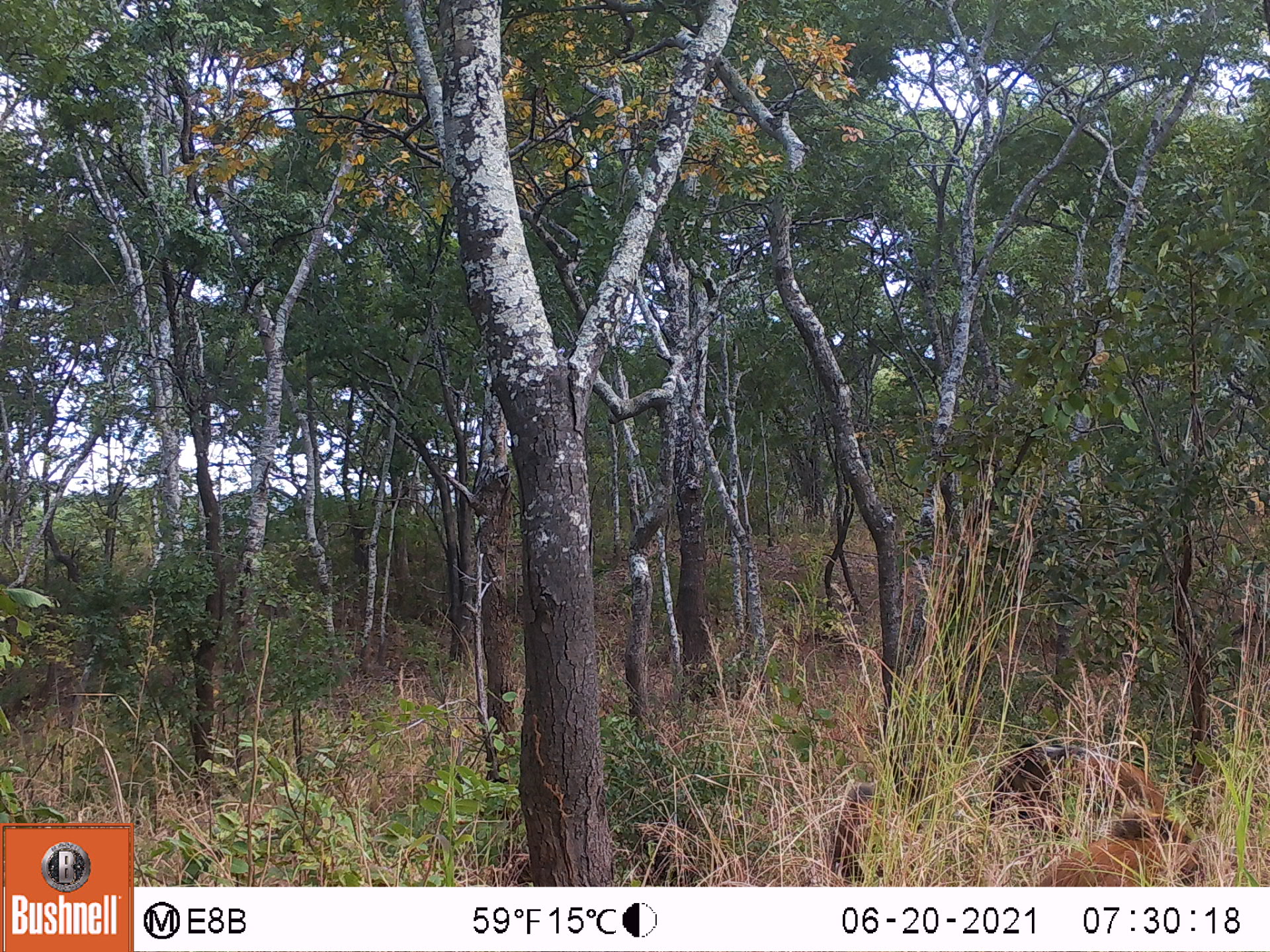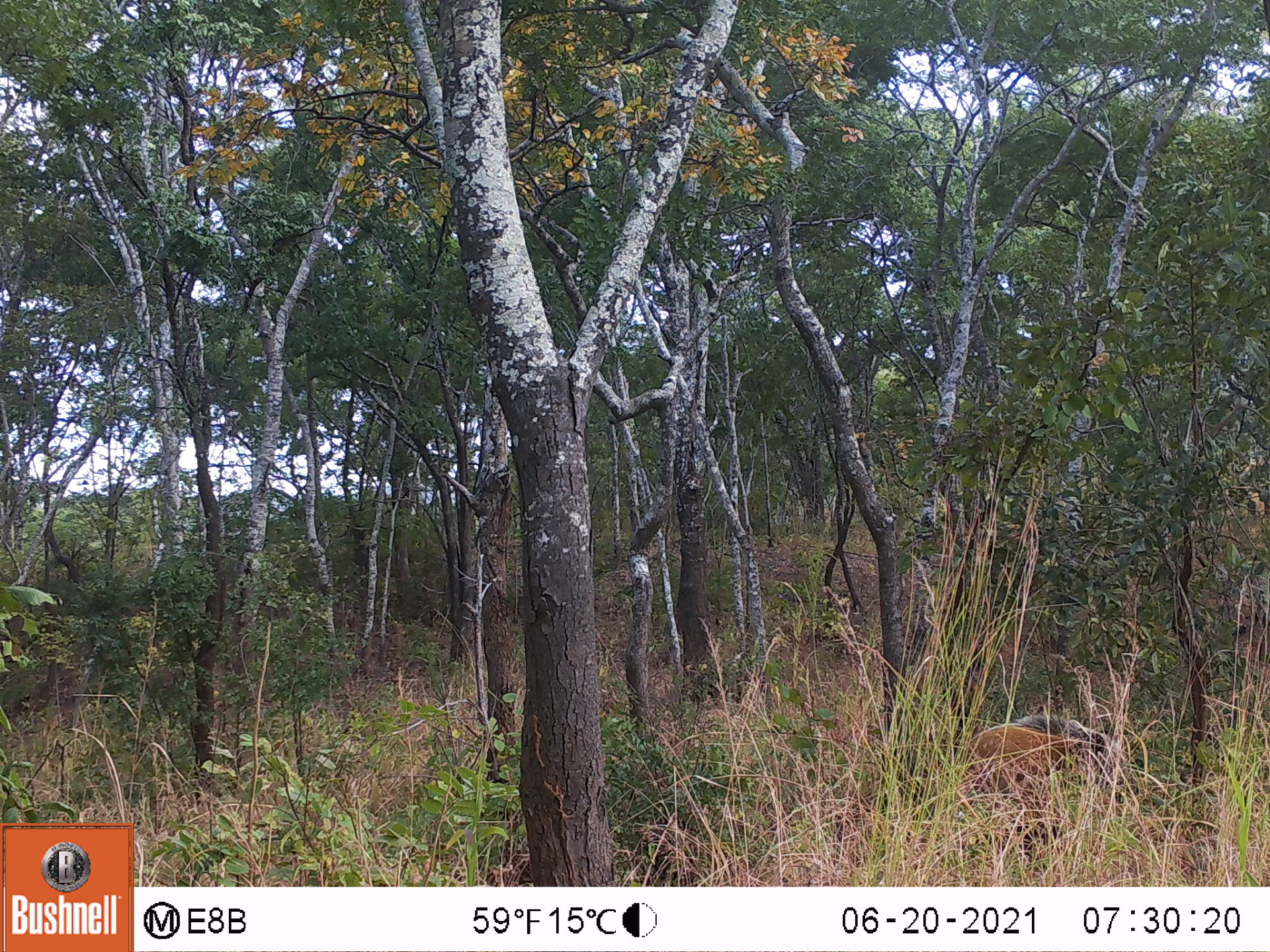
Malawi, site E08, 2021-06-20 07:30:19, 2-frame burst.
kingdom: Animalia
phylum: Chordata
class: Mammalia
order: Artiodactyla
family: Suidae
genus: Potamochoerus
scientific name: Potamochoerus larvatus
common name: bushpig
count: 2